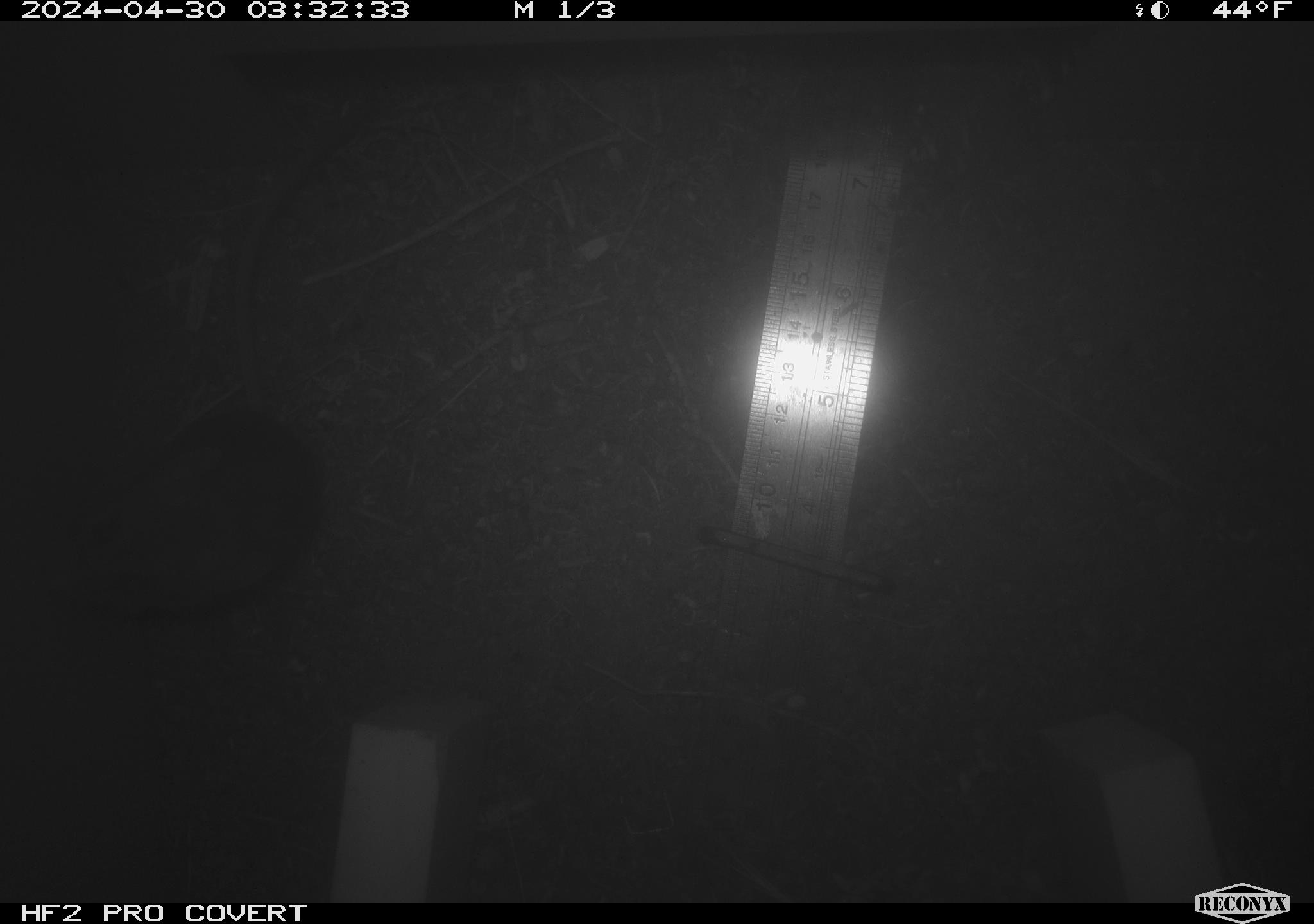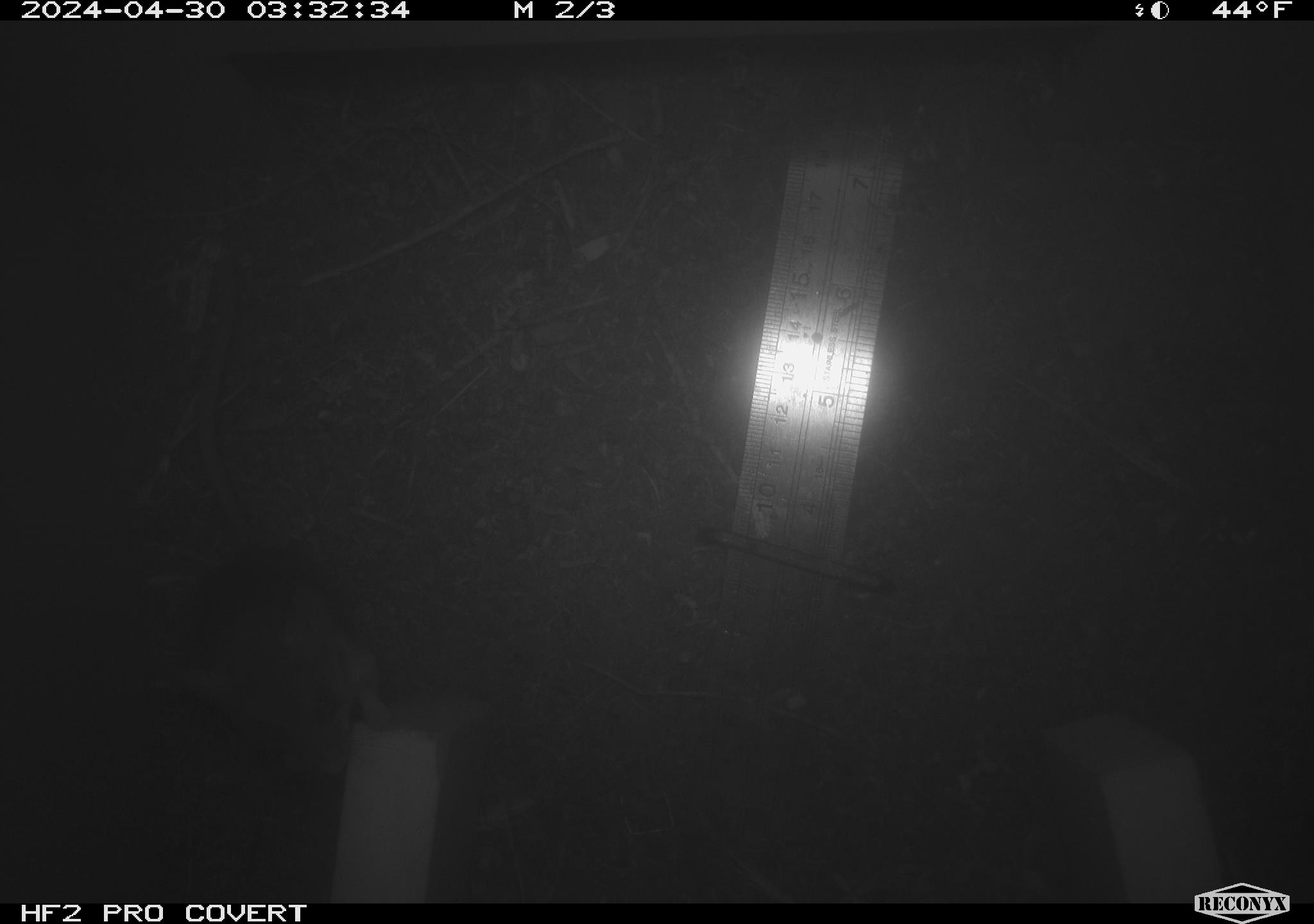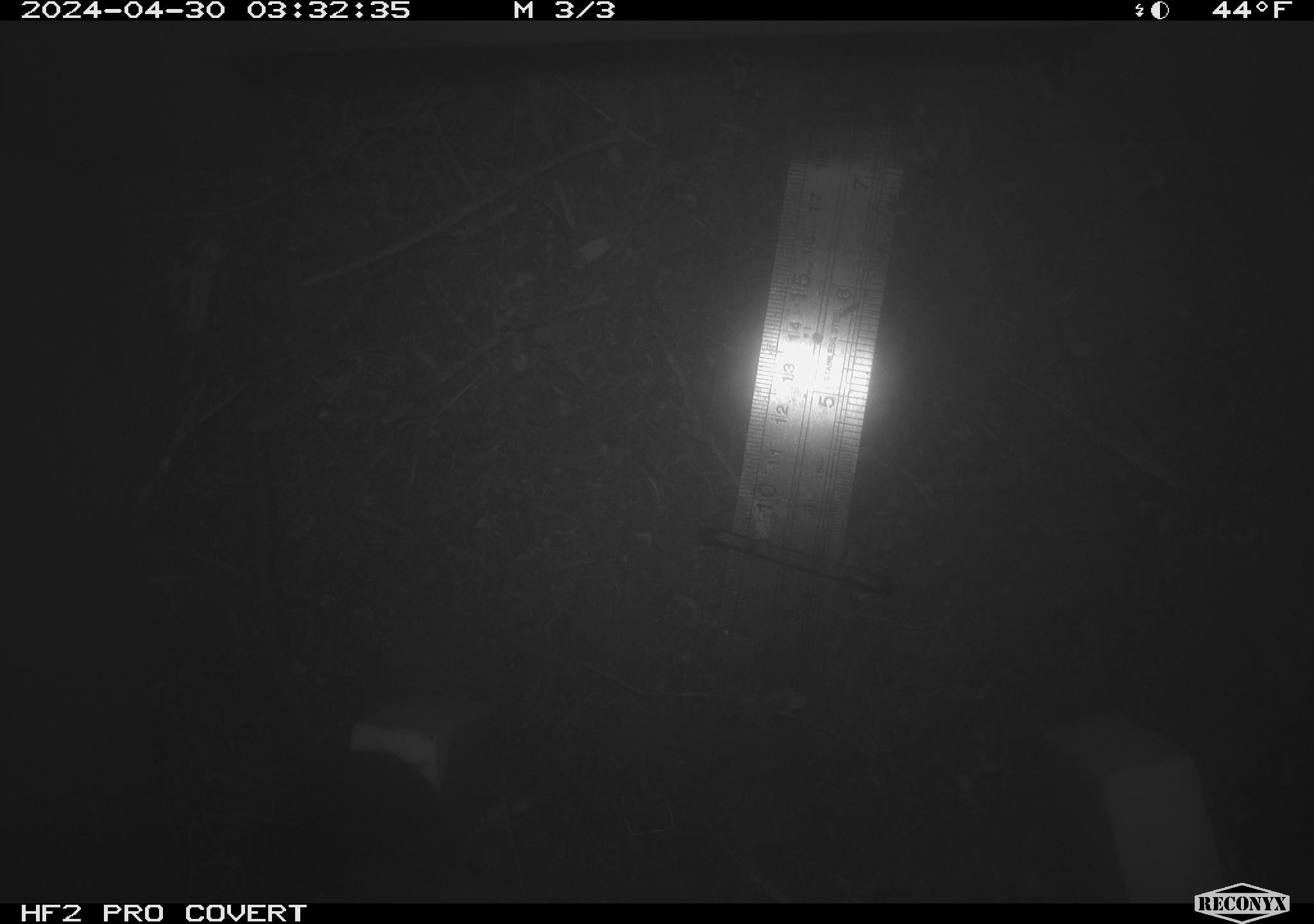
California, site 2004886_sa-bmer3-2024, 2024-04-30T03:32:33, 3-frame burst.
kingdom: Animalia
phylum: Chordata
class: Mammalia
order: Rodentia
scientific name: Rodentia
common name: mouse species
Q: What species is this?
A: Mouse species (Rodentia).